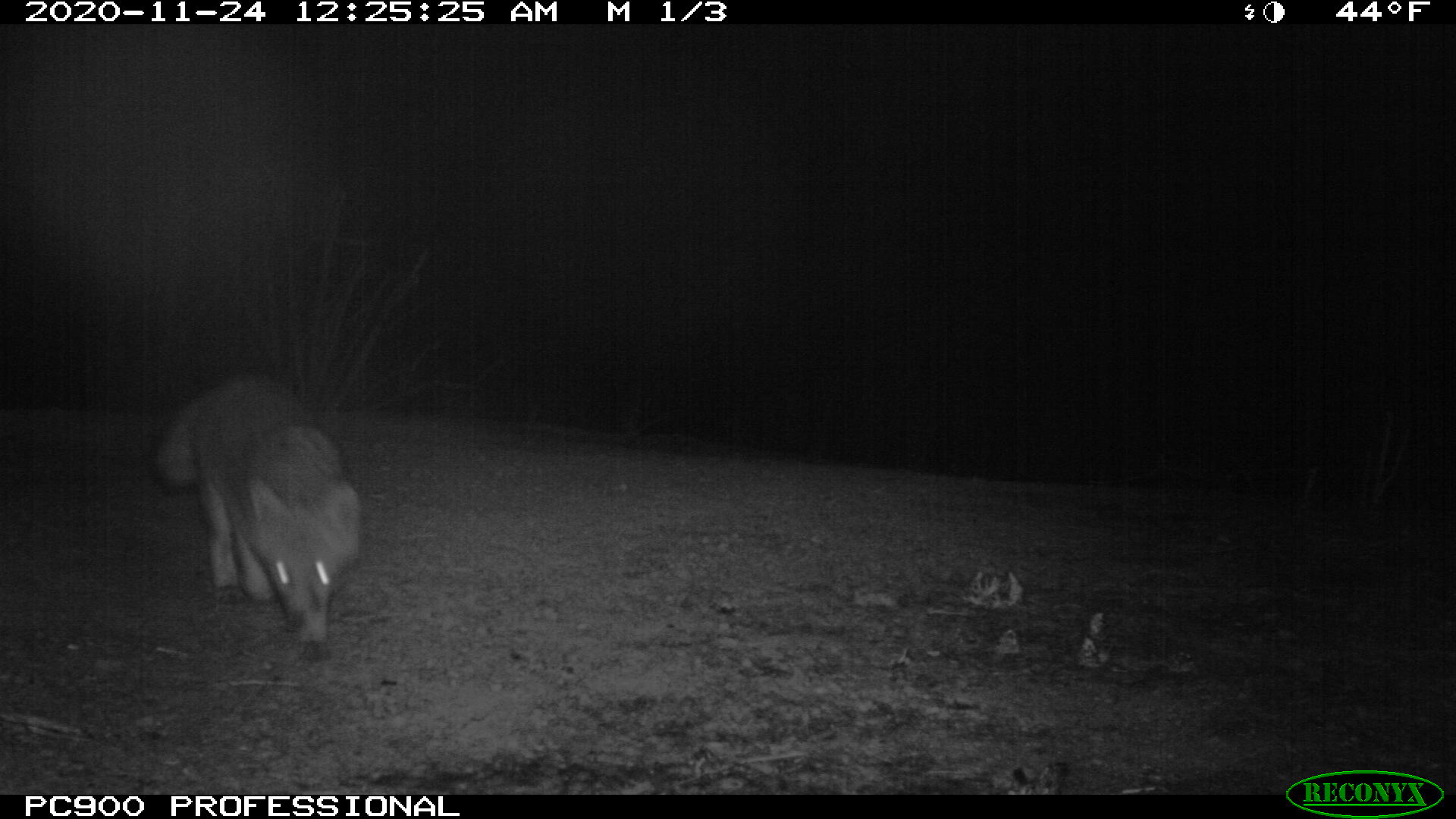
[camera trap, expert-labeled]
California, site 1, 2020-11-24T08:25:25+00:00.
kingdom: Animalia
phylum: Chordata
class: Mammalia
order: Carnivora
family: Canidae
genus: Urocyon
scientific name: Urocyon cinereoargenteus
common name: gray fox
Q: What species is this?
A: Gray fox (Urocyon cinereoargenteus).